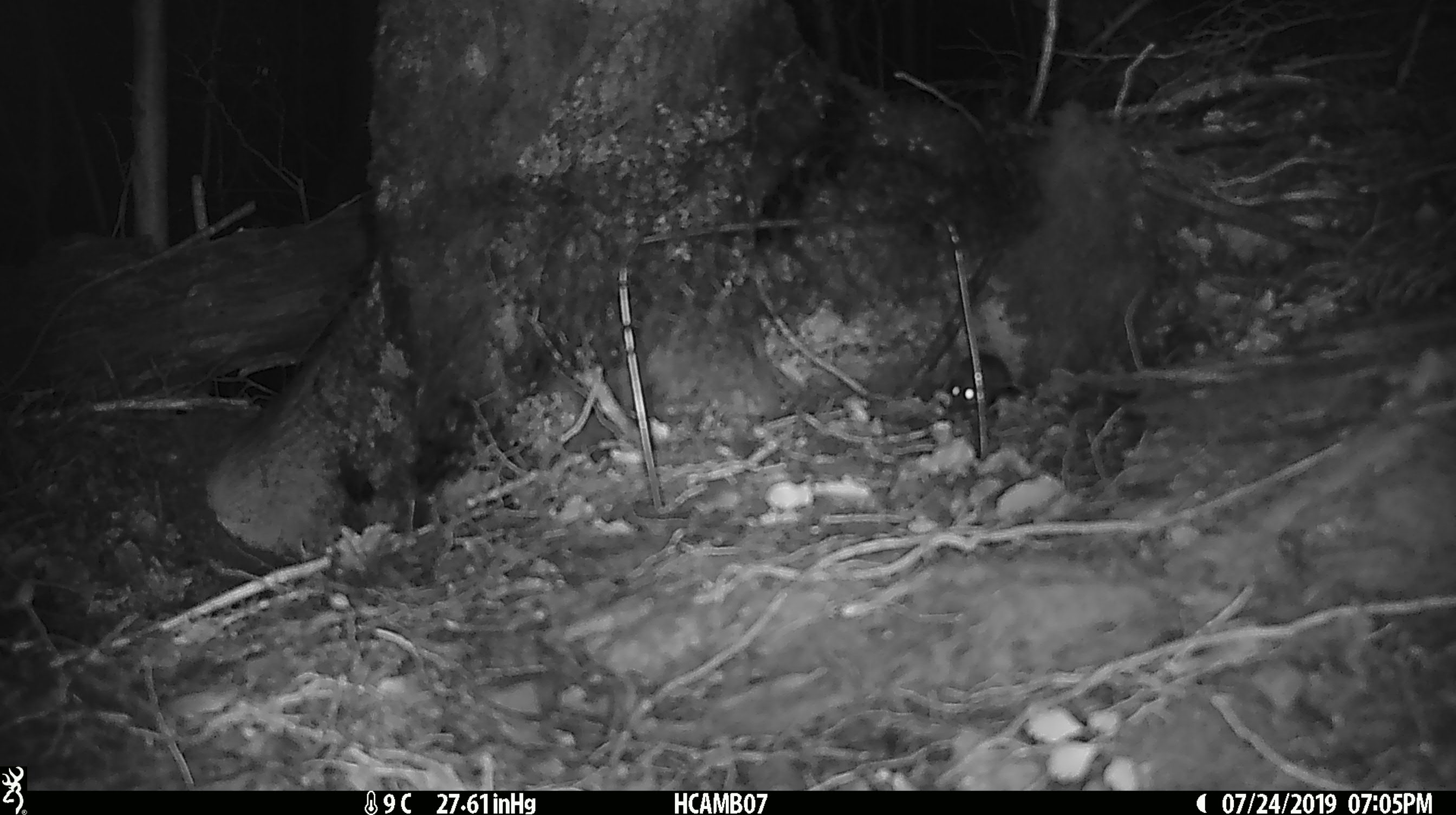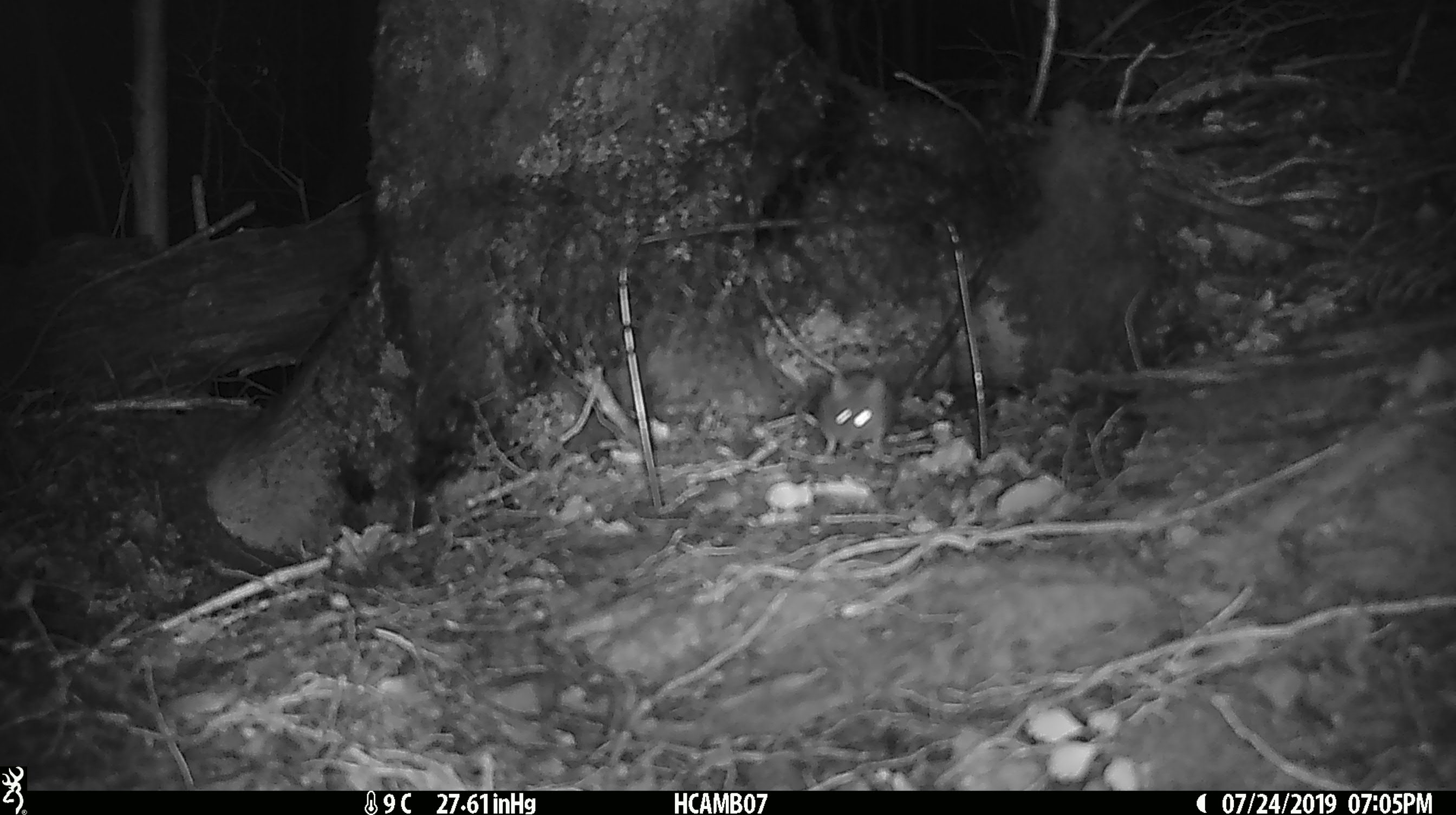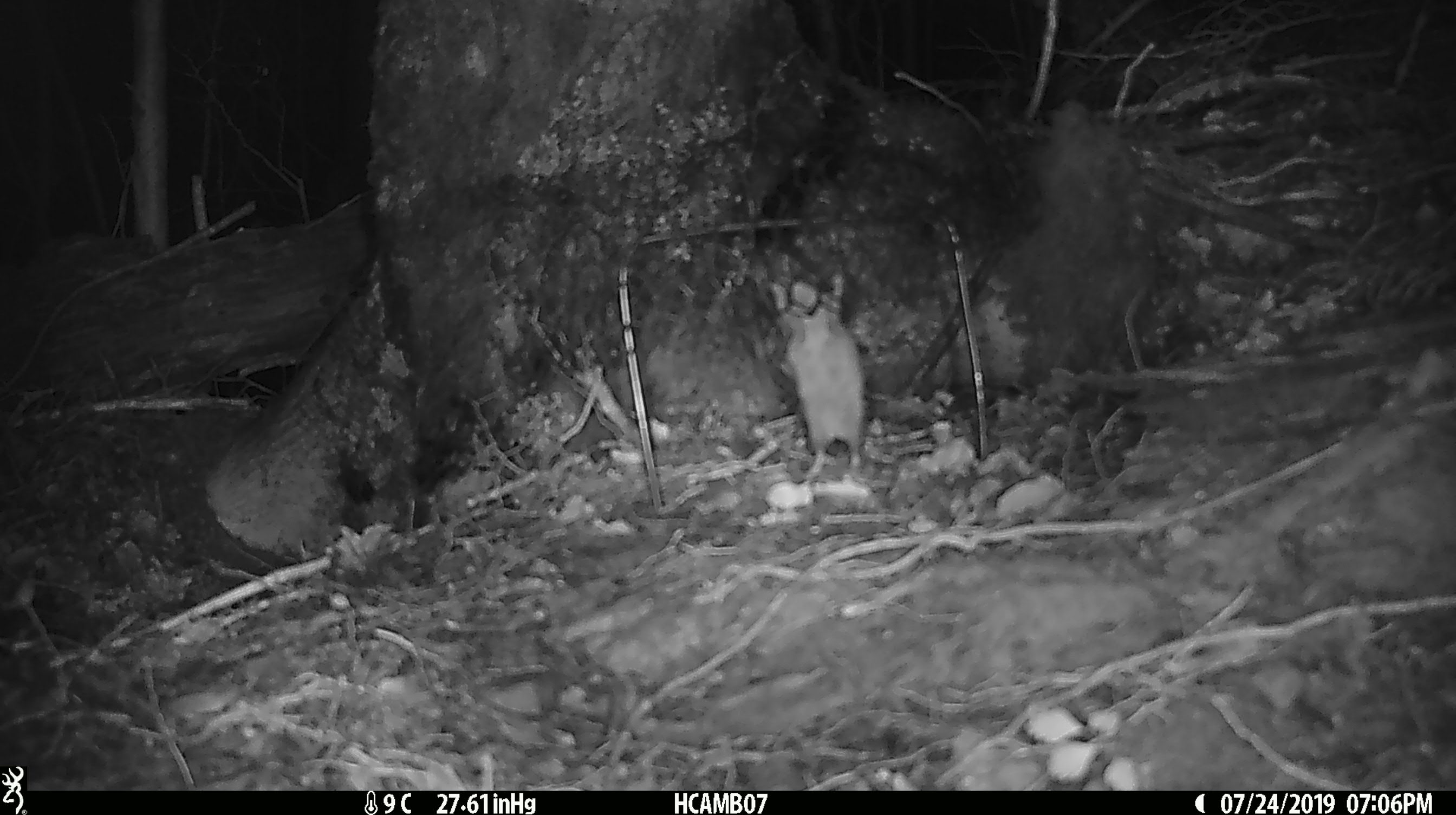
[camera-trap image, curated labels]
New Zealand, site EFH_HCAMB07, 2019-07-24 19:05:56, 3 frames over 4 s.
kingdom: Animalia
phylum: Chordata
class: Mammalia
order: Rodentia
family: Muridae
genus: Mus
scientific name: Mus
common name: mouse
Mouse (Mus).